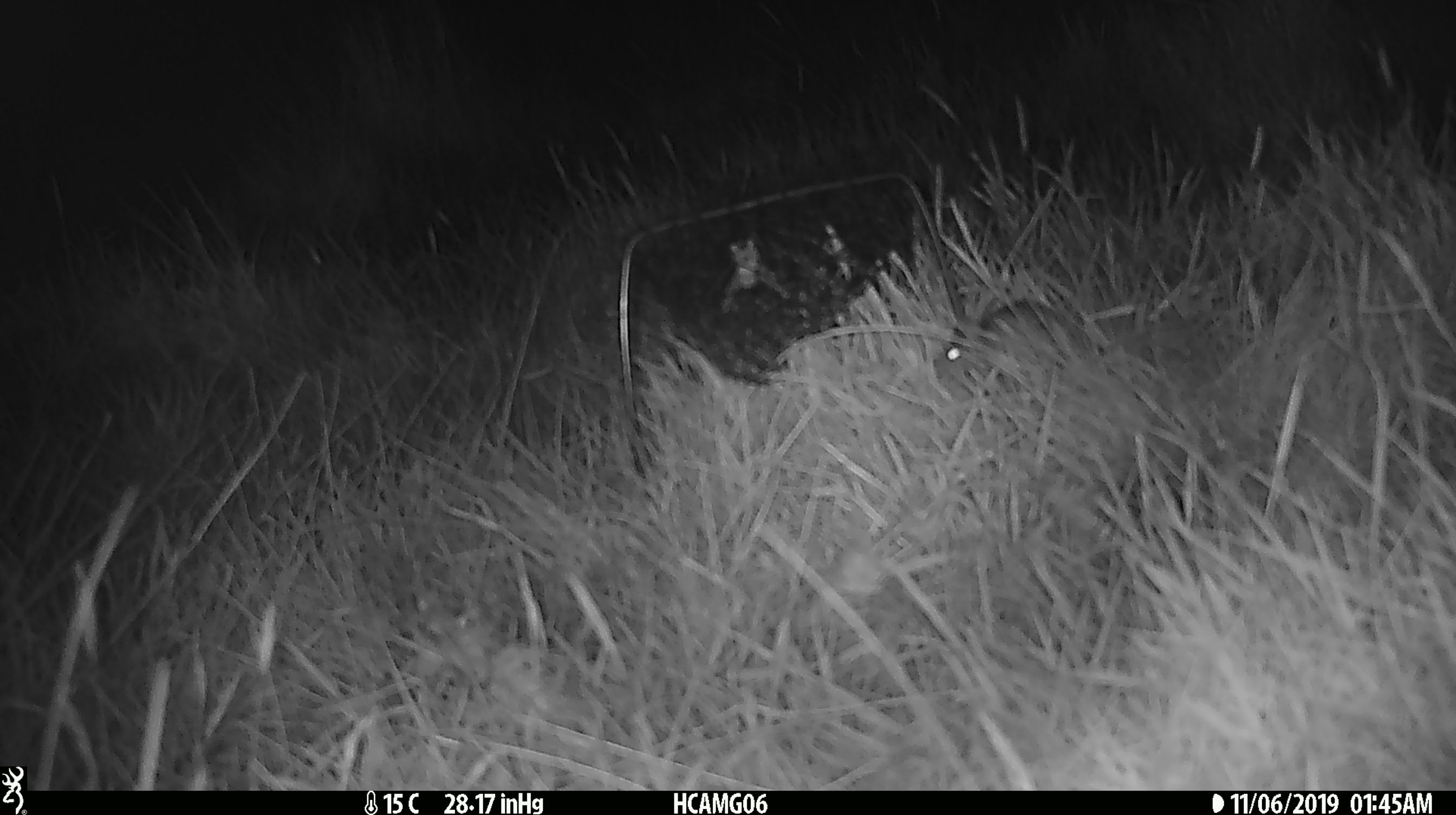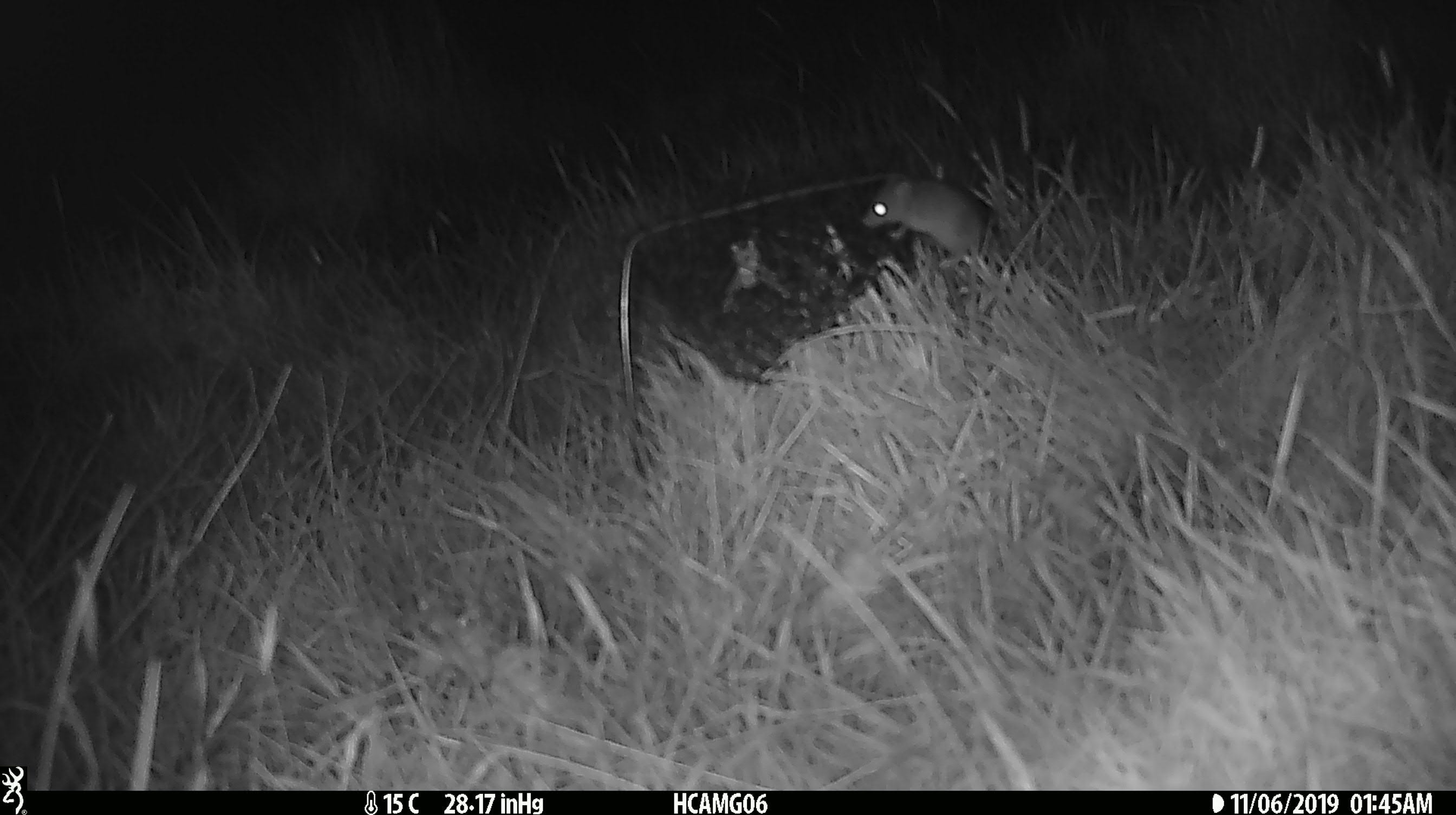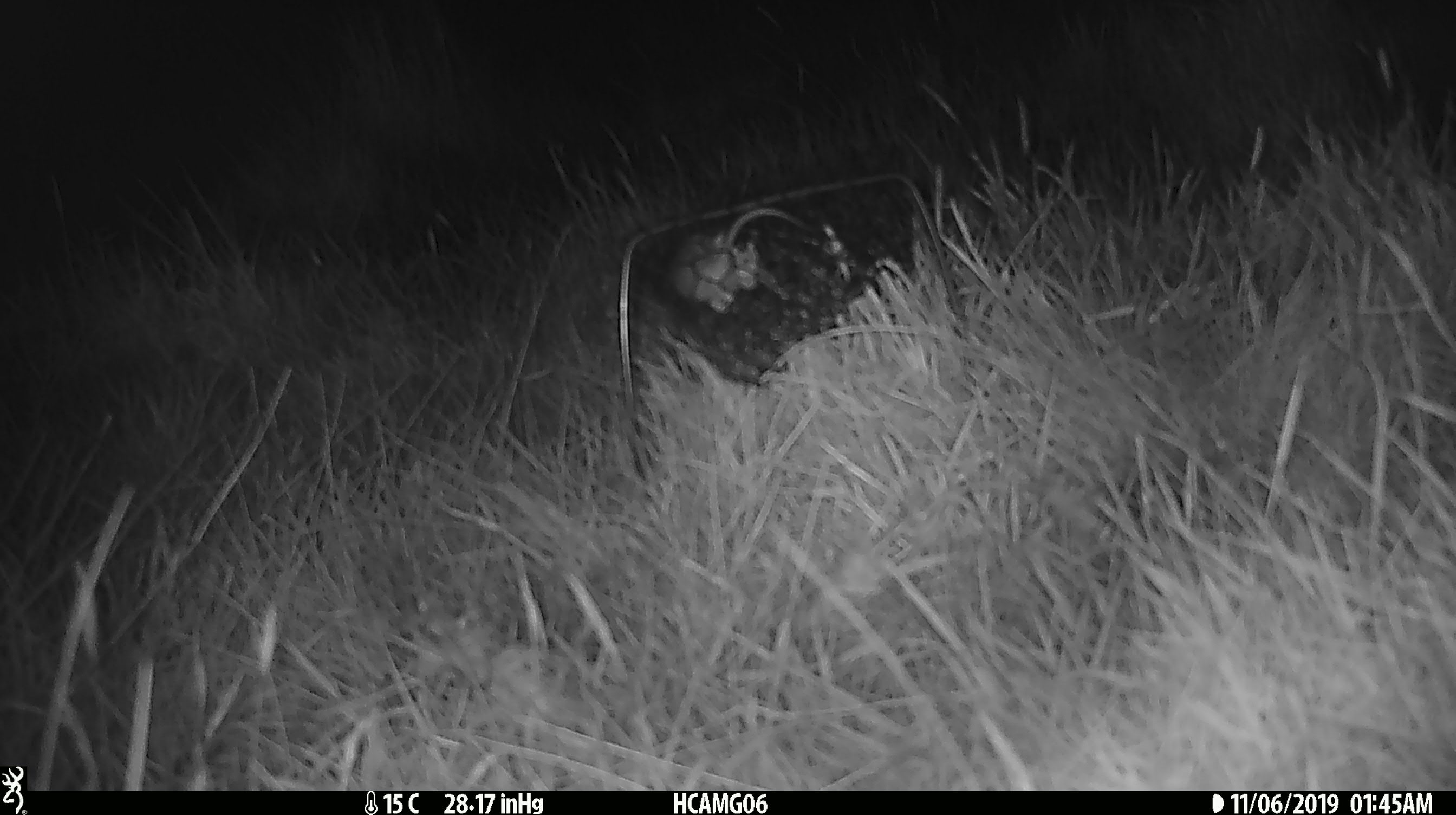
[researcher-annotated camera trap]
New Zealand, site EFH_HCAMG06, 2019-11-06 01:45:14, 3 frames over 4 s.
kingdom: Animalia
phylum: Chordata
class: Mammalia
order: Rodentia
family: Muridae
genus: Mus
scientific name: Mus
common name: mouse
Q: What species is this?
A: Mouse (Mus).